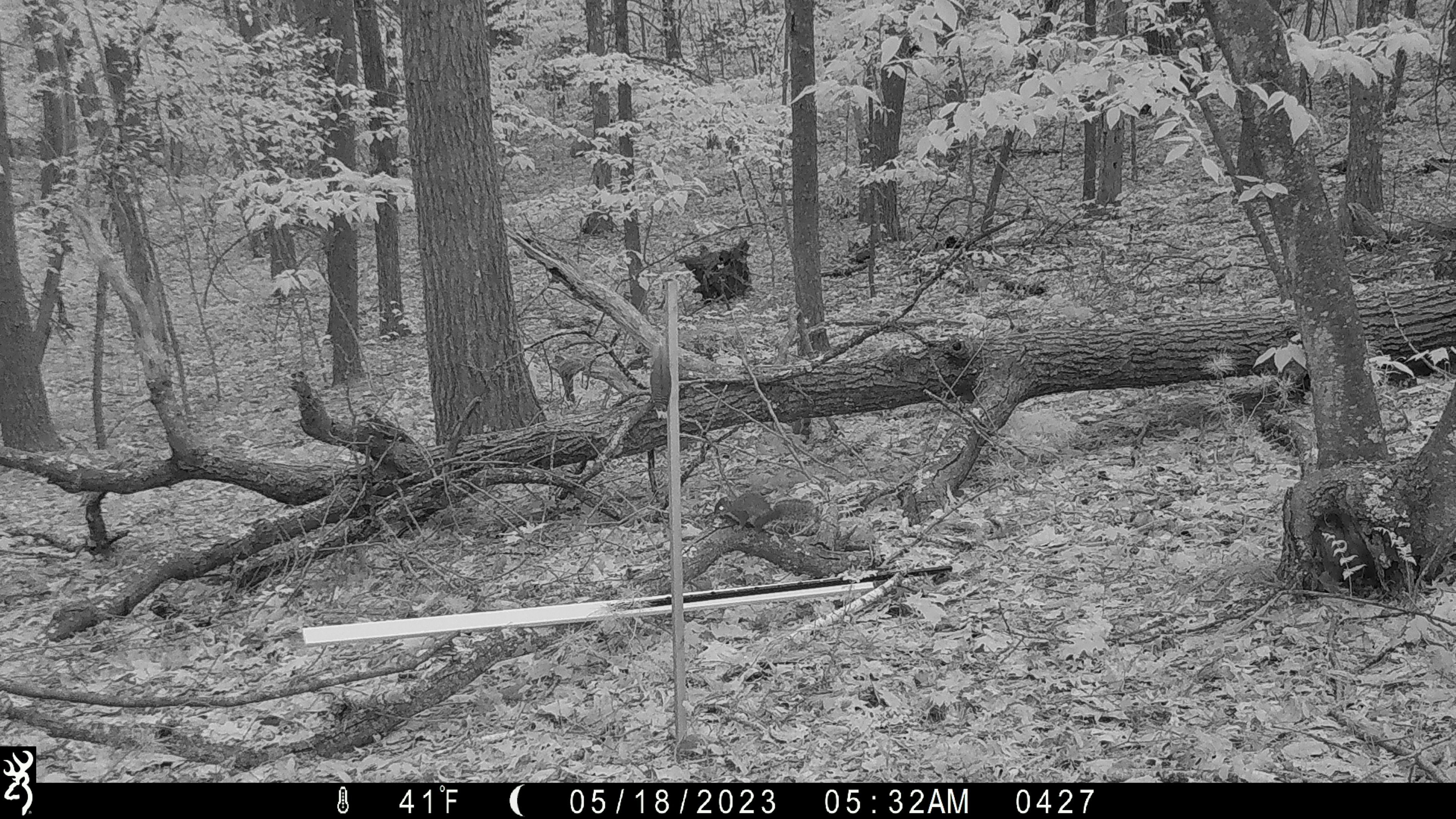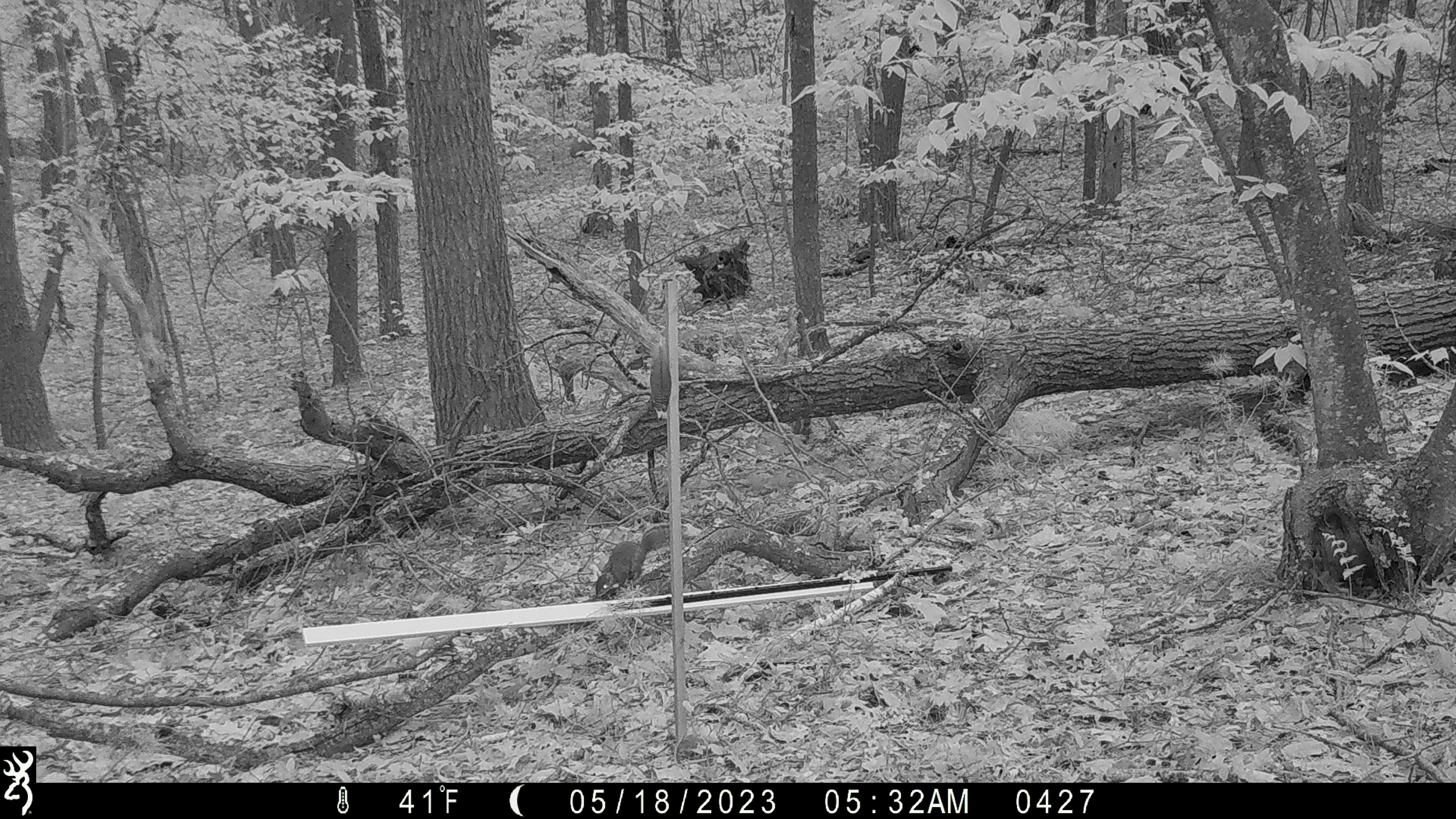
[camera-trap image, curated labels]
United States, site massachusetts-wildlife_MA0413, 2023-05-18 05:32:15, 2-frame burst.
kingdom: Animalia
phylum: Chordata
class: Mammalia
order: Rodentia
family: Sciuridae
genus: Sciurus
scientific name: Sciurus carolinensis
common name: gray squirrel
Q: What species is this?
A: Gray squirrel (Sciurus carolinensis).